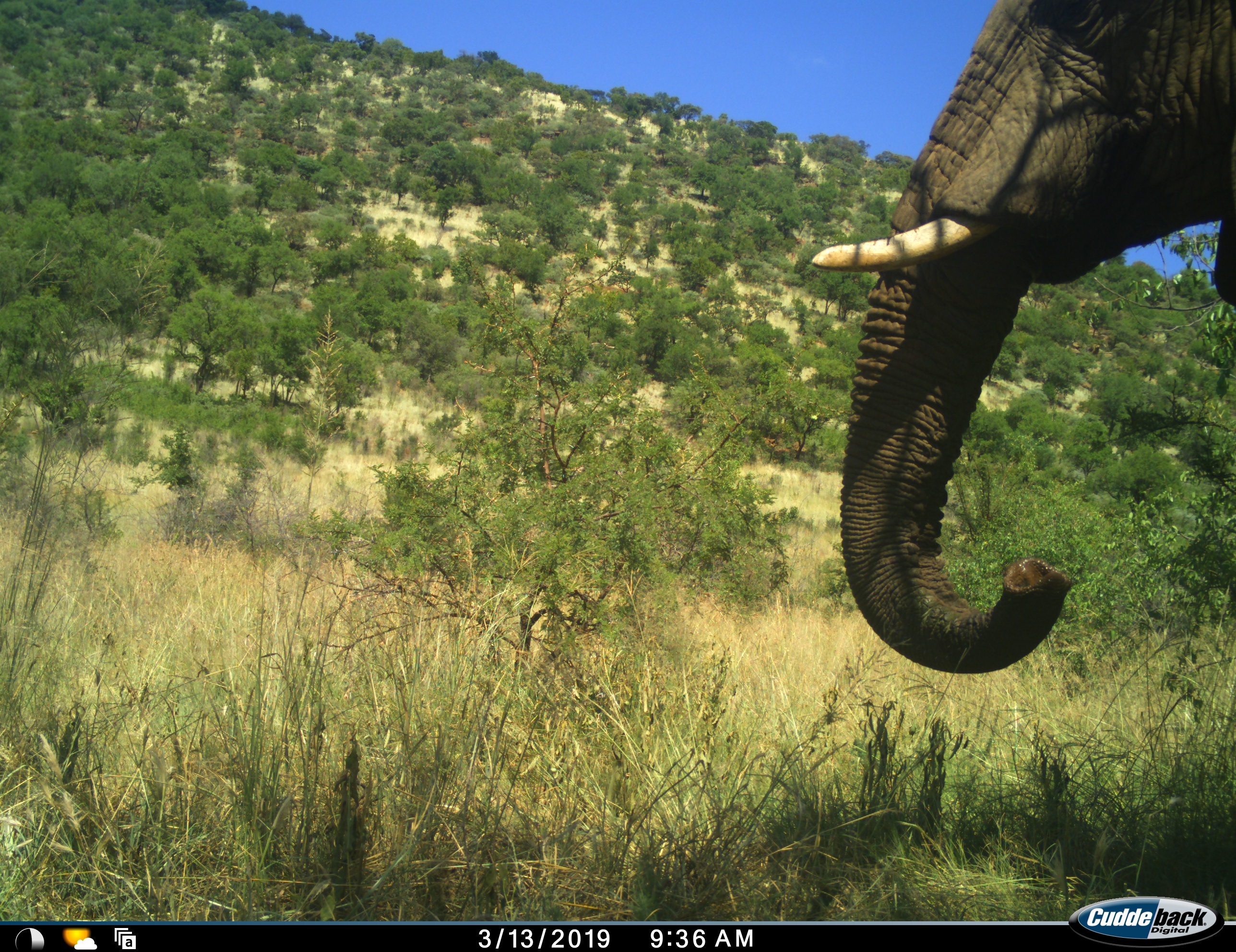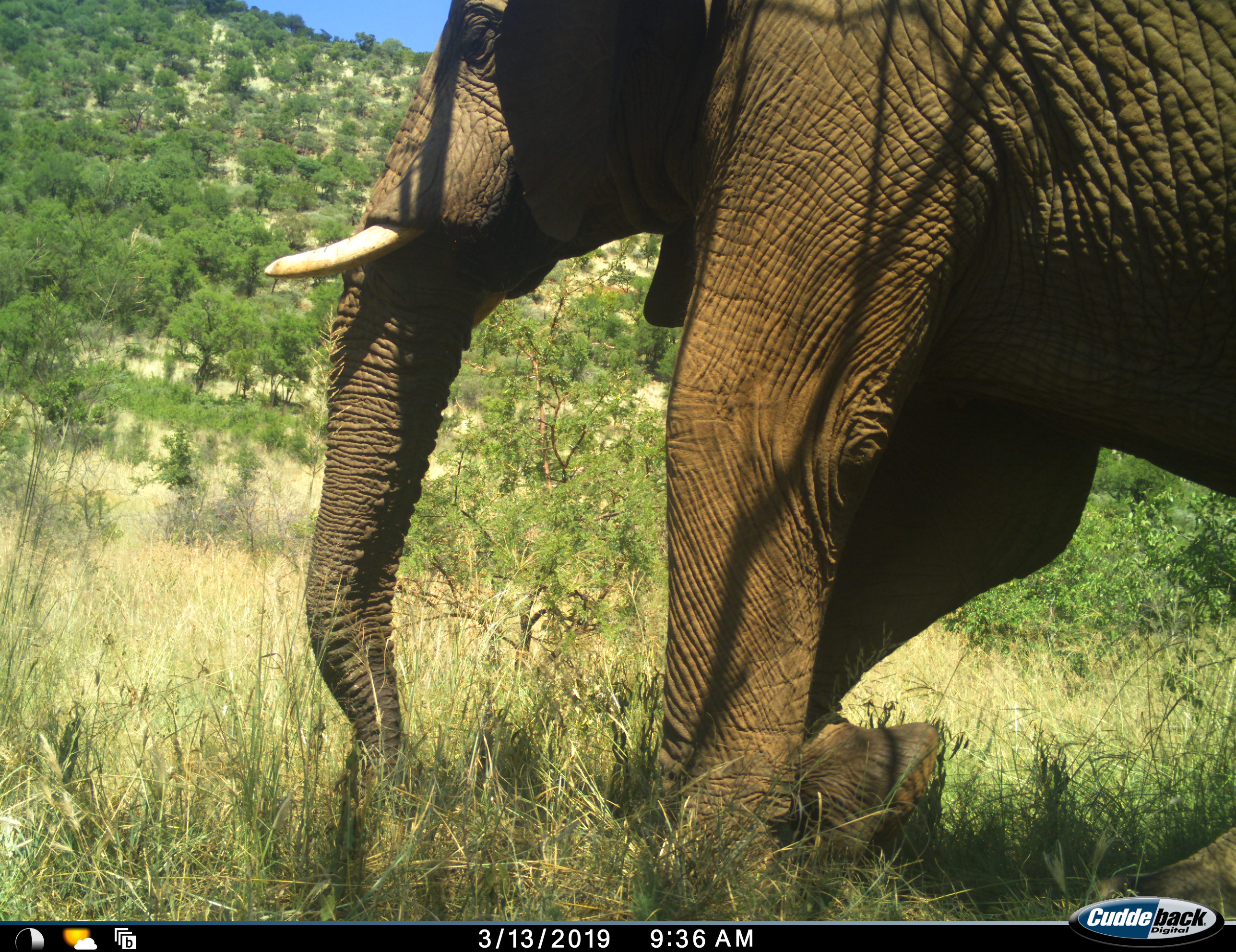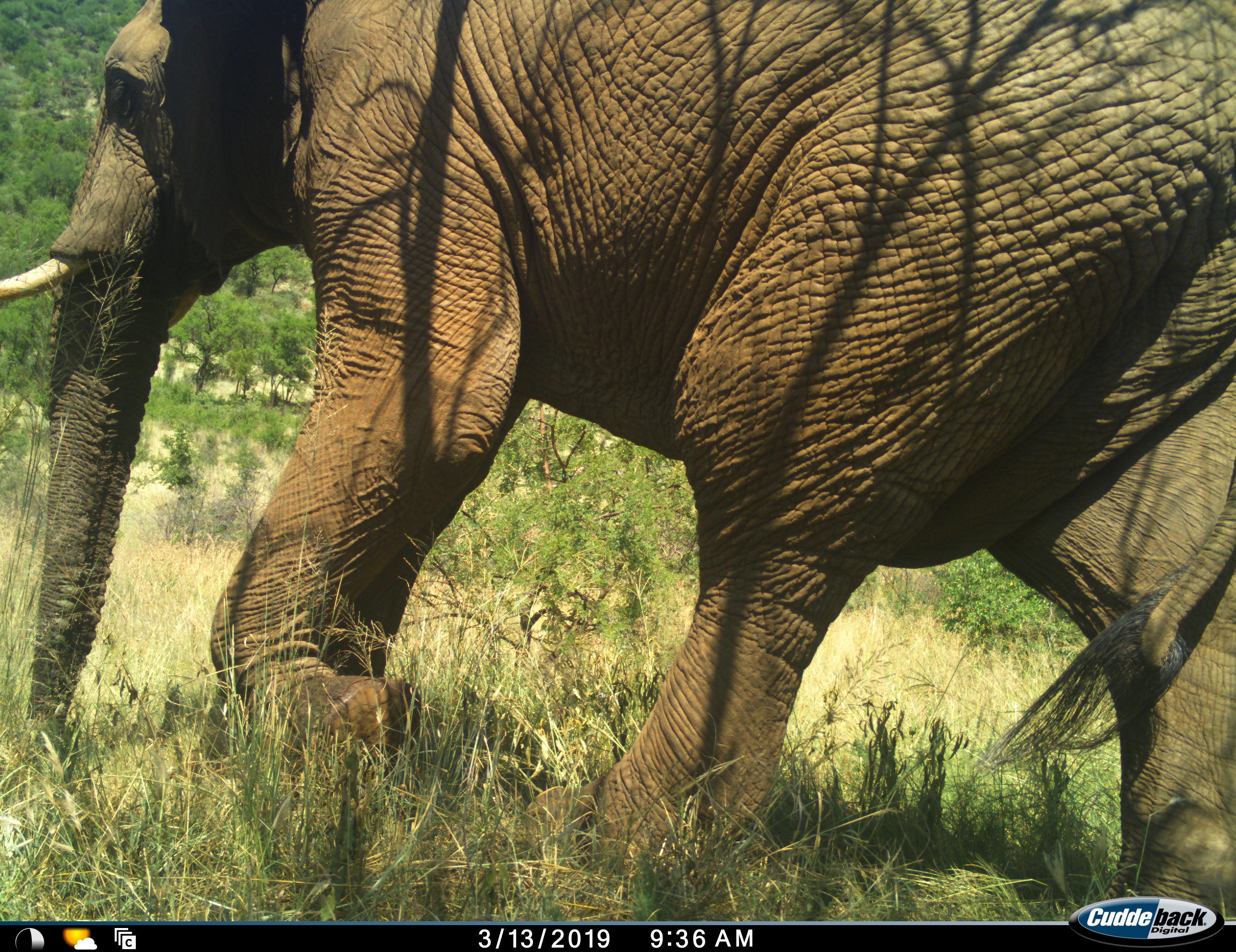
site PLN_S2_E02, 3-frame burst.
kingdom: Animalia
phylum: Chordata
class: Mammalia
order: Proboscidea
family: Elephantidae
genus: Loxodonta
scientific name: Loxodonta africana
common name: african bush elephant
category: elephant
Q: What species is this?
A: Elephant (african bush elephant) (Loxodonta africana).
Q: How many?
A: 1.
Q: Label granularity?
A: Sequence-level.